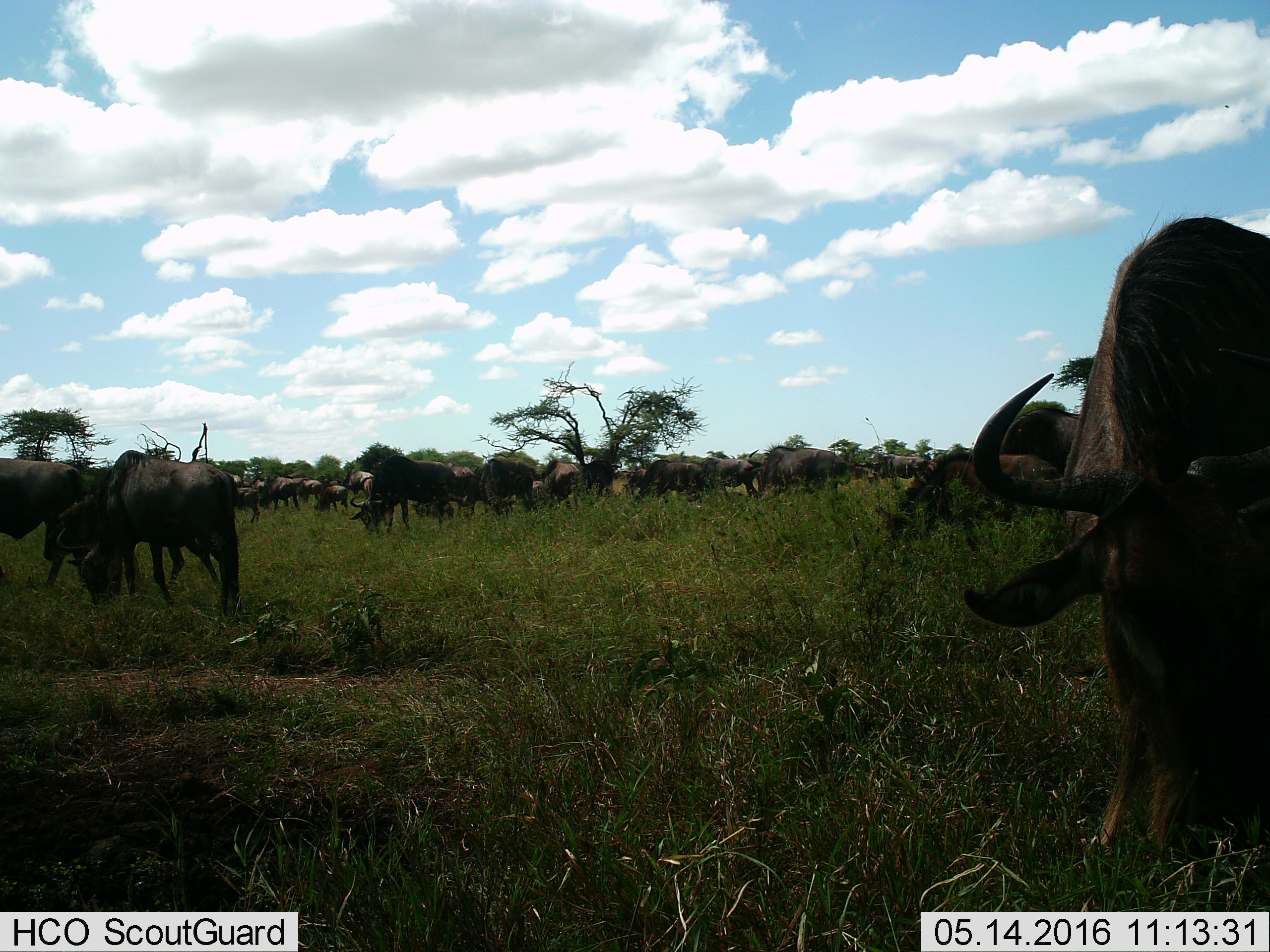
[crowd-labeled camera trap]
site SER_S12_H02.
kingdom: Animalia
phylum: Chordata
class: Mammalia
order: Artiodactyla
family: Bovidae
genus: Connochaetes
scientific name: Connochaetes taurinus taurinus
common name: blue wildebeest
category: wildebeestblue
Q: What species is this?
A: Wildebeestblue (blue wildebeest) (Connochaetes taurinus taurinus).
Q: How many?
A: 11-50.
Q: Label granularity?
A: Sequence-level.